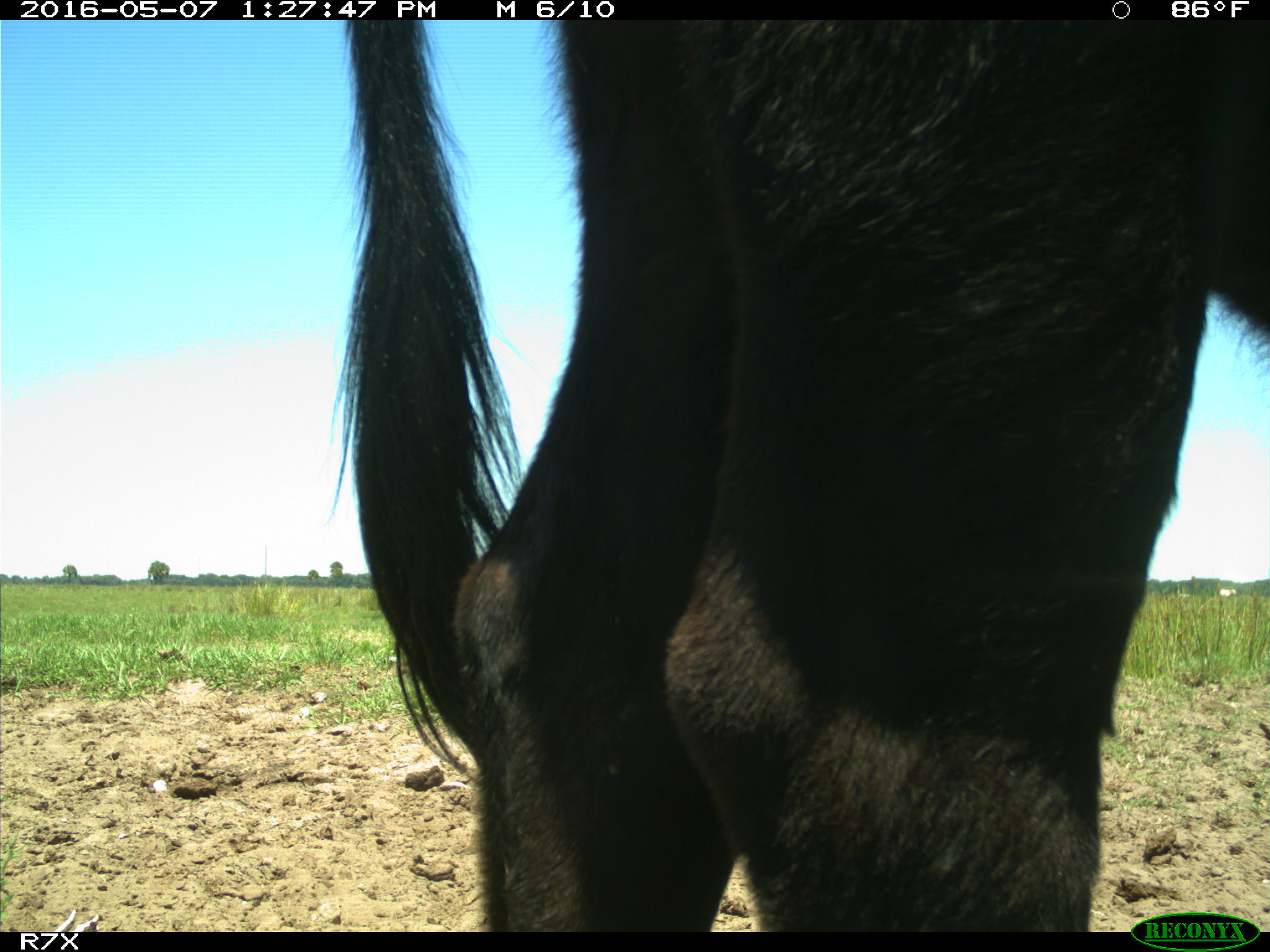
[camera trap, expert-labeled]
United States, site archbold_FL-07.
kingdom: Animalia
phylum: Chordata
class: Mammalia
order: Artiodactyla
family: Bovidae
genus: Bos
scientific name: Bos taurus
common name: domestic cow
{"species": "Bos taurus (domestic cow)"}